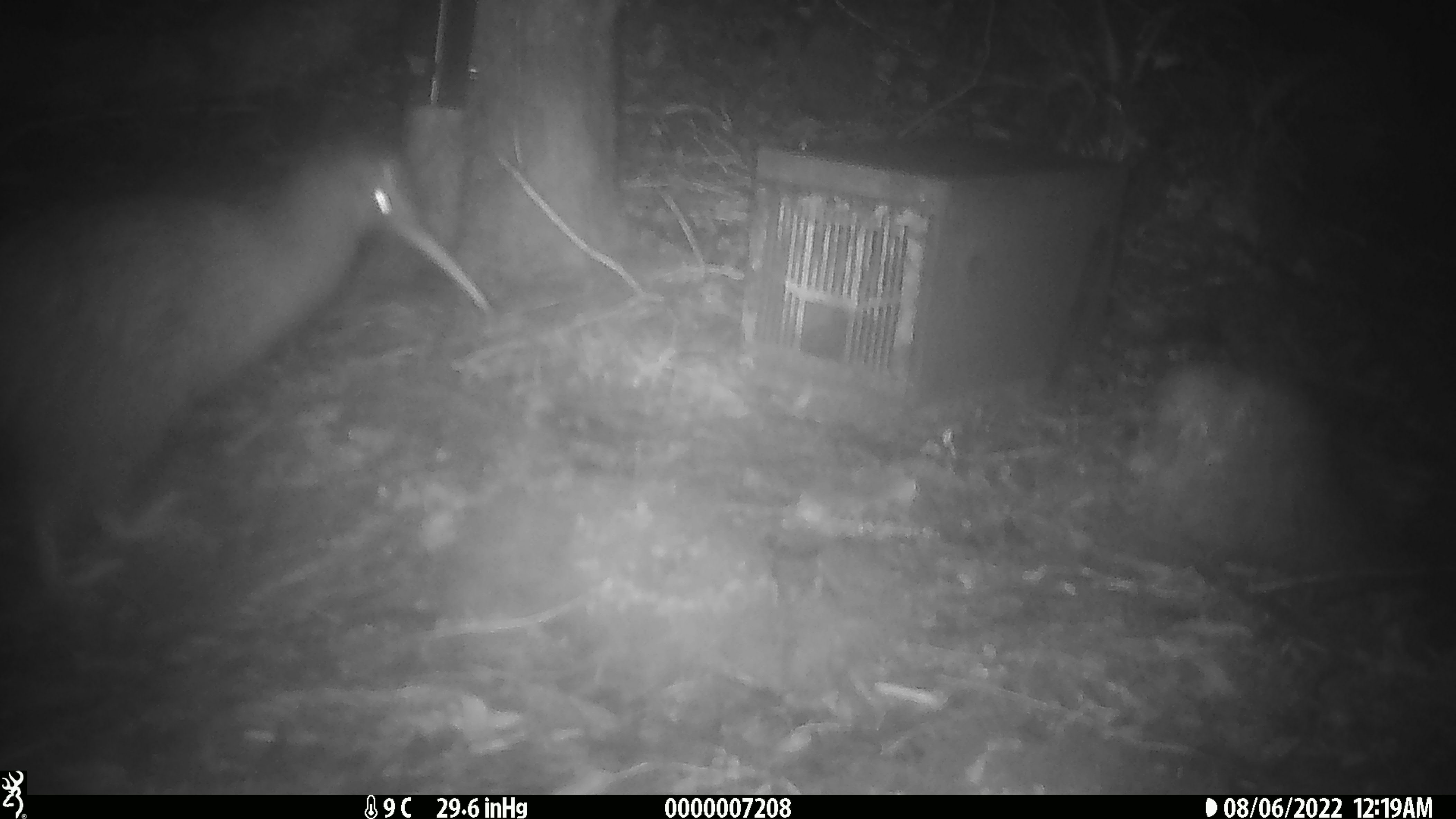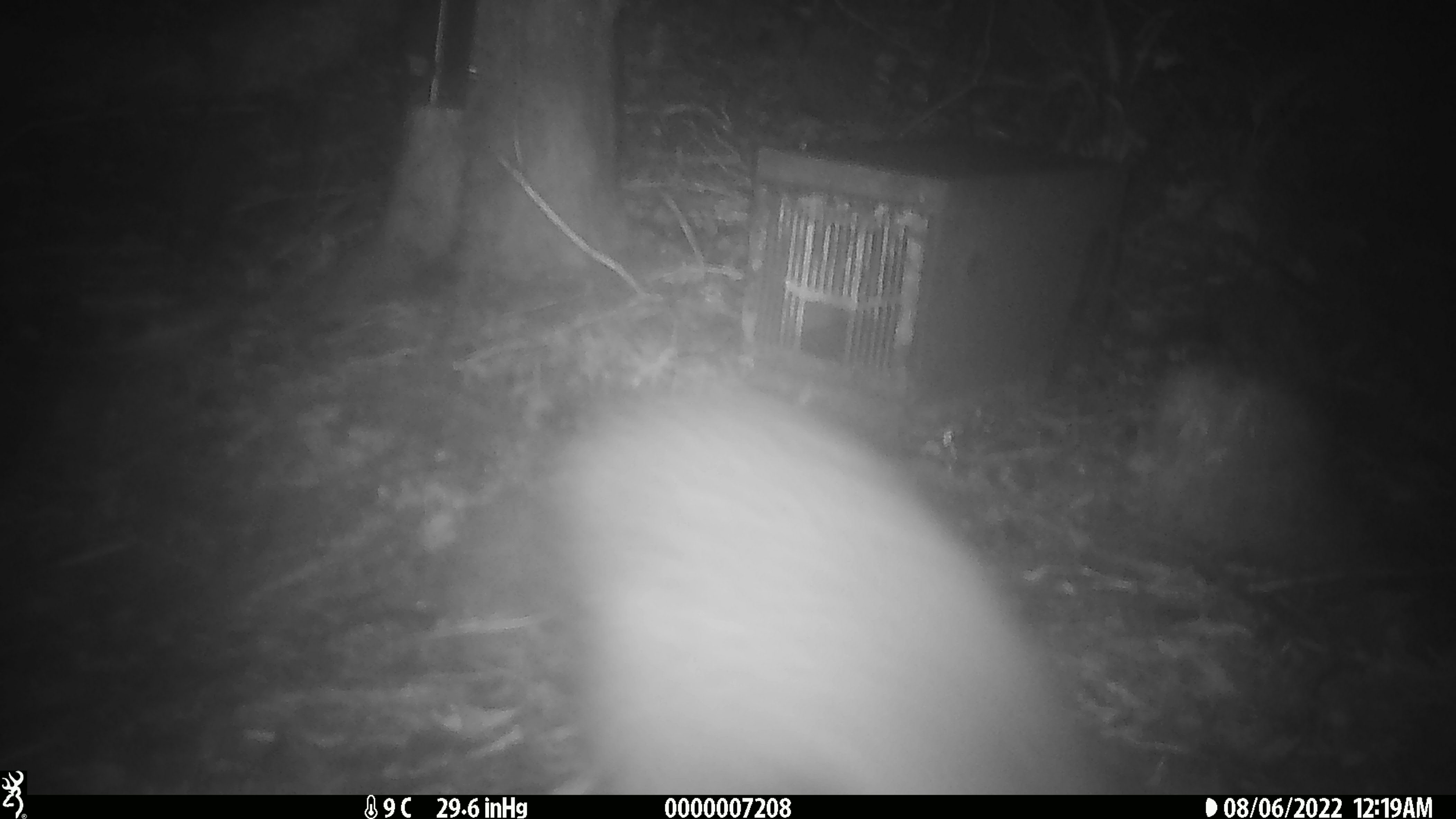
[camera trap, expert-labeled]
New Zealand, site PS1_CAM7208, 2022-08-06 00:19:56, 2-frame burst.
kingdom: Animalia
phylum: Chordata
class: Aves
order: Apterygiformes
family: Apterygidae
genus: Apteryx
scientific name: Apteryx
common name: kiwi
Kiwi (Apteryx).